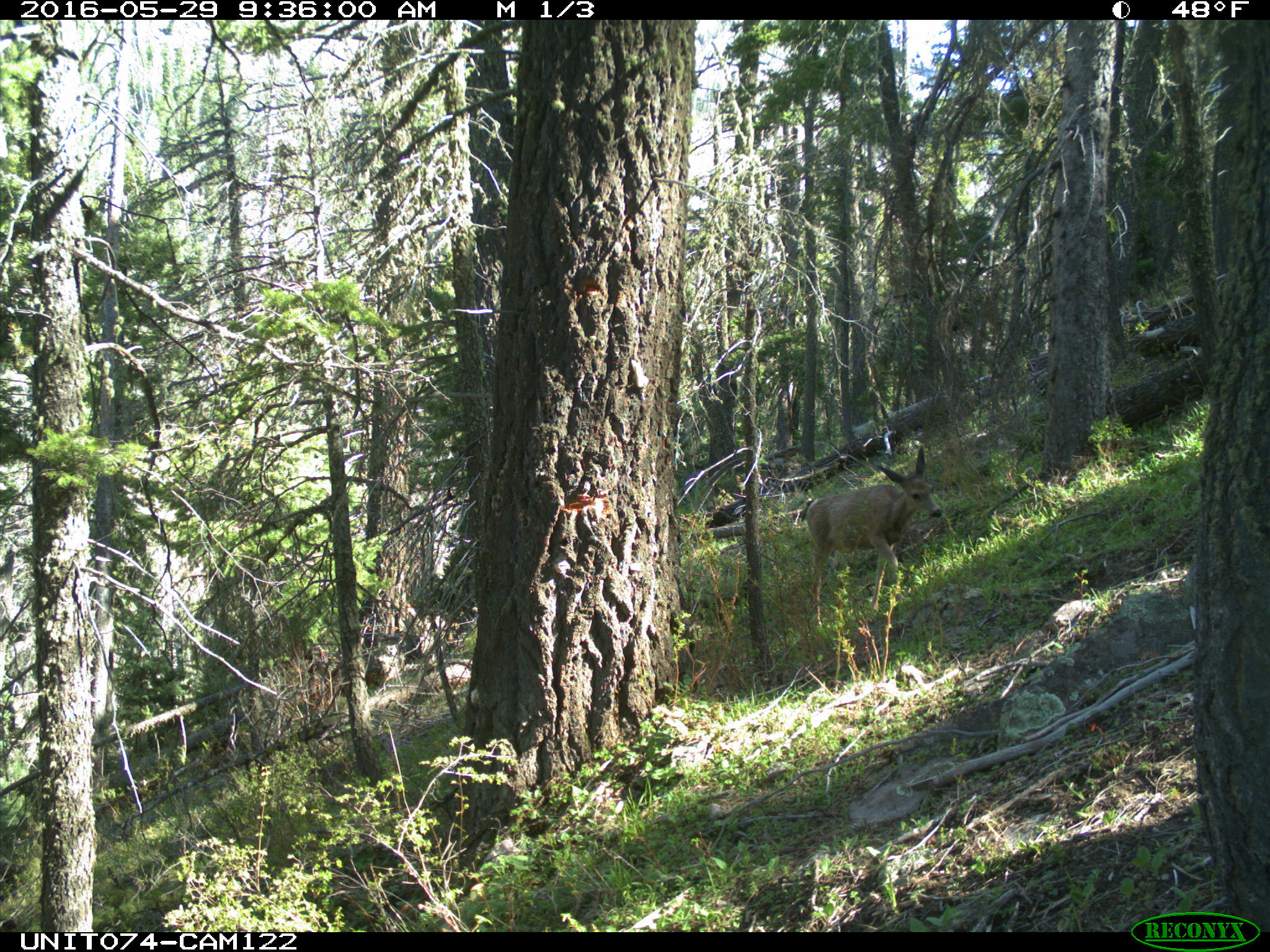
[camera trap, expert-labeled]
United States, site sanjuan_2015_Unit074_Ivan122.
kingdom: Animalia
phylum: Chordata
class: Mammalia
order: Artiodactyla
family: Cervidae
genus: Odocoileus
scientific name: Odocoileus hemionus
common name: mule deer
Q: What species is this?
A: Odocoileus hemionus (mule deer).